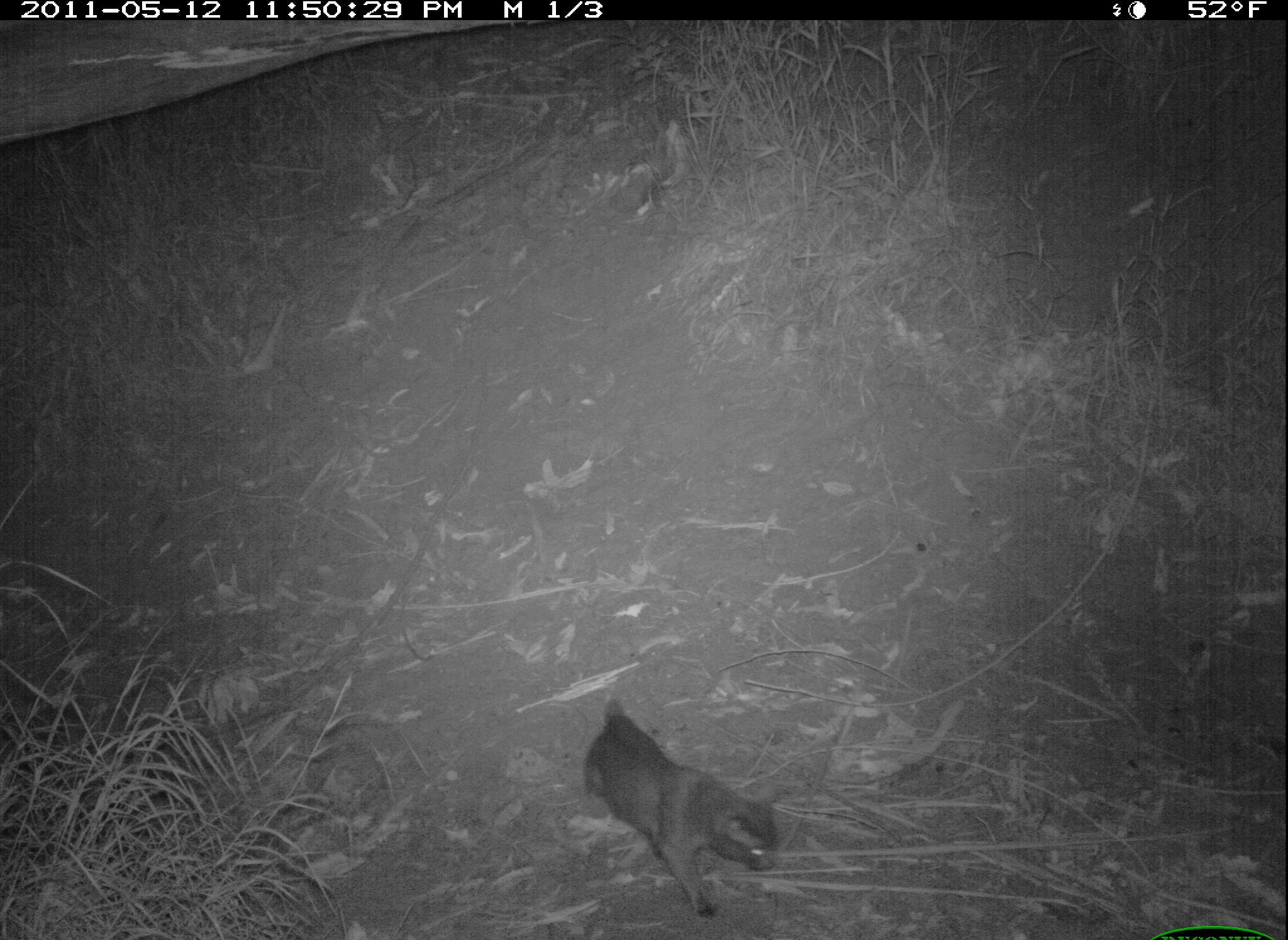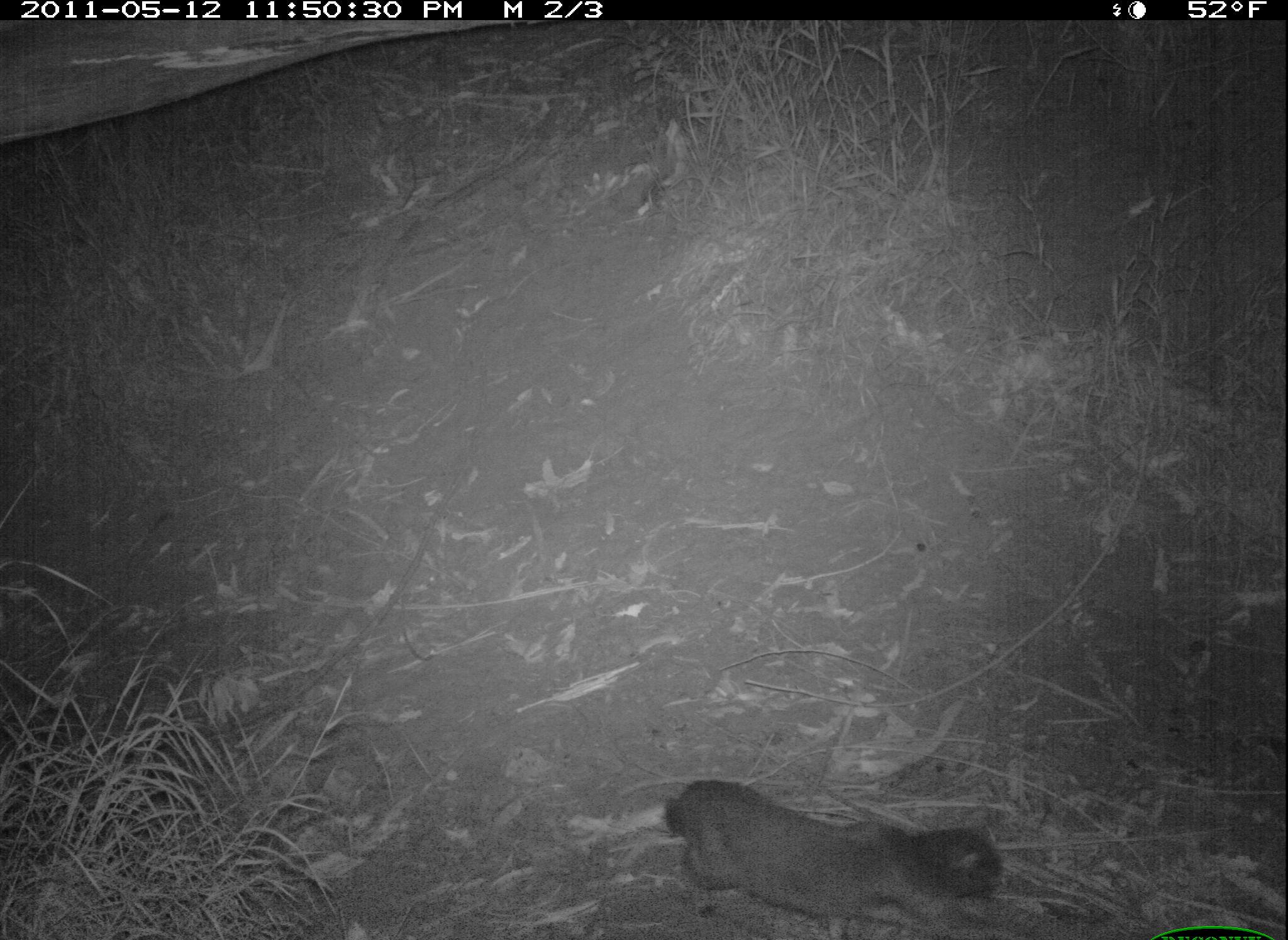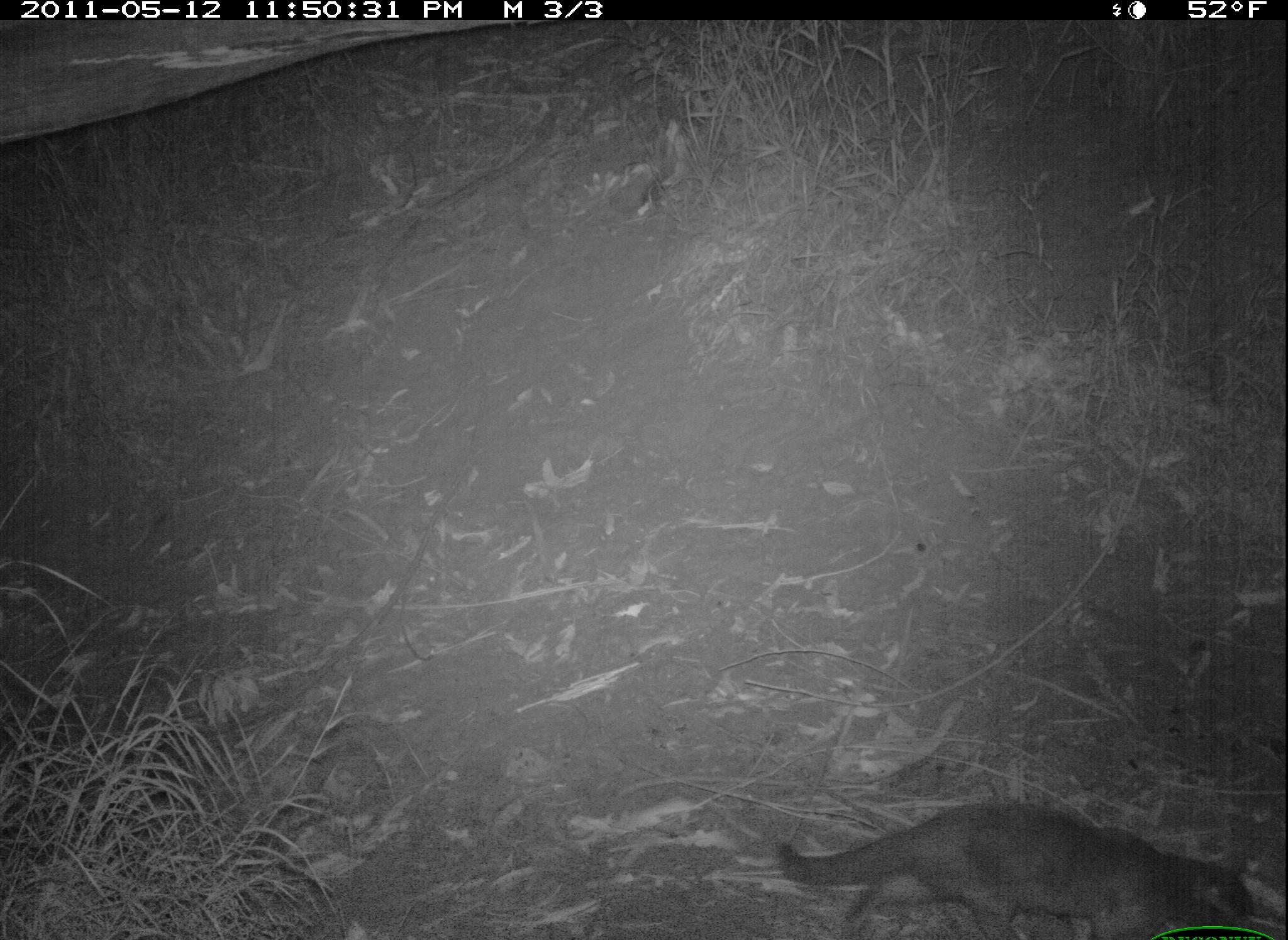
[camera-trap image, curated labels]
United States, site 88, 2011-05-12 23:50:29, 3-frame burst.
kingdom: Animalia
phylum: Chordata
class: Mammalia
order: Carnivora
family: Felidae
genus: Felis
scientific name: Felis catus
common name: cat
Cat (Felis catus).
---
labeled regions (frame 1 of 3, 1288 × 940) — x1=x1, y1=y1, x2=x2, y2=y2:
cat: x1=576, y1=693, x2=805, y2=931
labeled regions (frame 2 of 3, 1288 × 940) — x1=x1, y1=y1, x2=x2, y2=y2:
cat: x1=646, y1=752, x2=1014, y2=939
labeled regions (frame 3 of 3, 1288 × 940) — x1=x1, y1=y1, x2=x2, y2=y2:
cat: x1=755, y1=786, x2=1261, y2=940